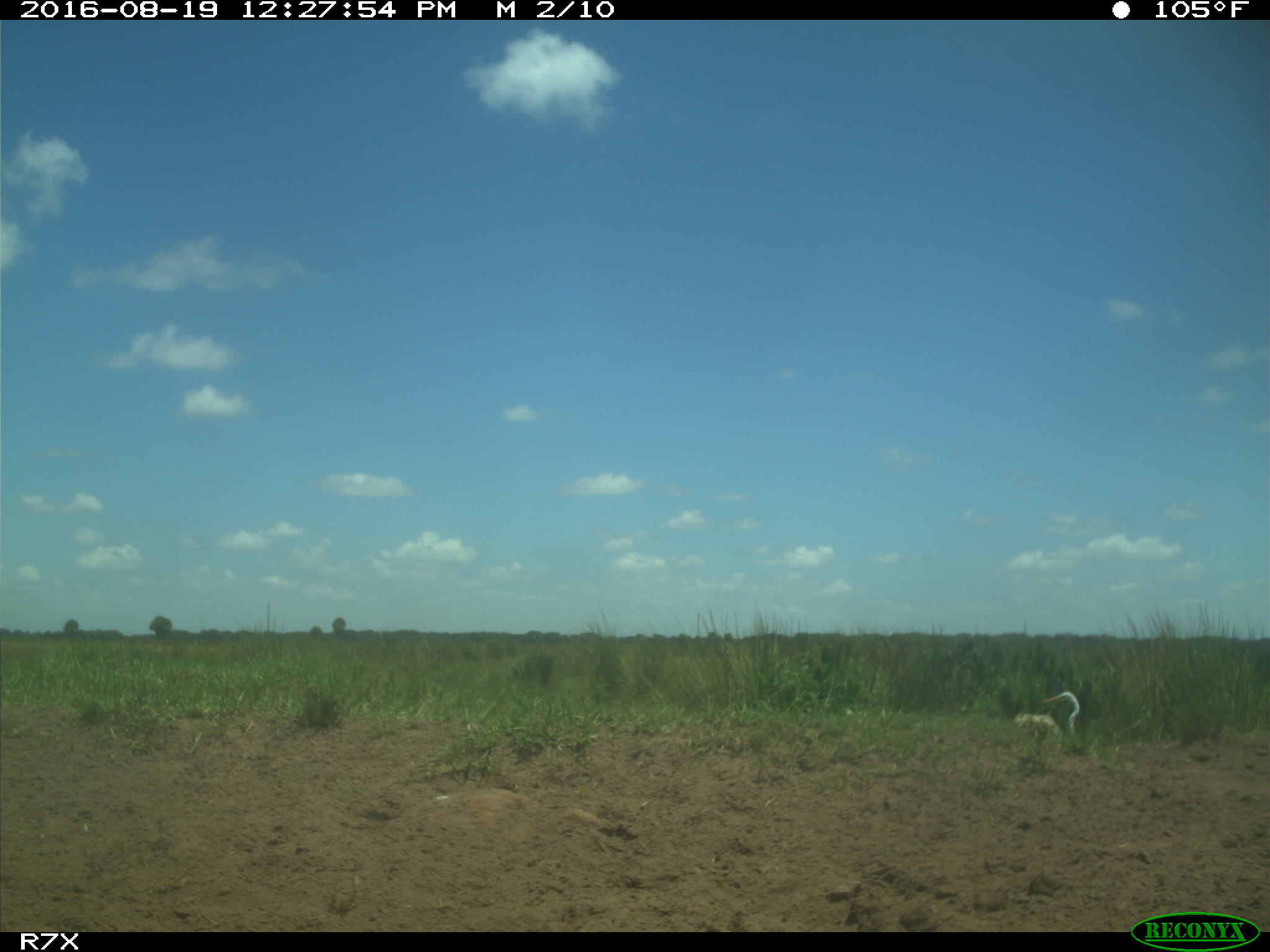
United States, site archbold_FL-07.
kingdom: Animalia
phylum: Chordata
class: Aves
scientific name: Aves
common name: birds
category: unidentified bird